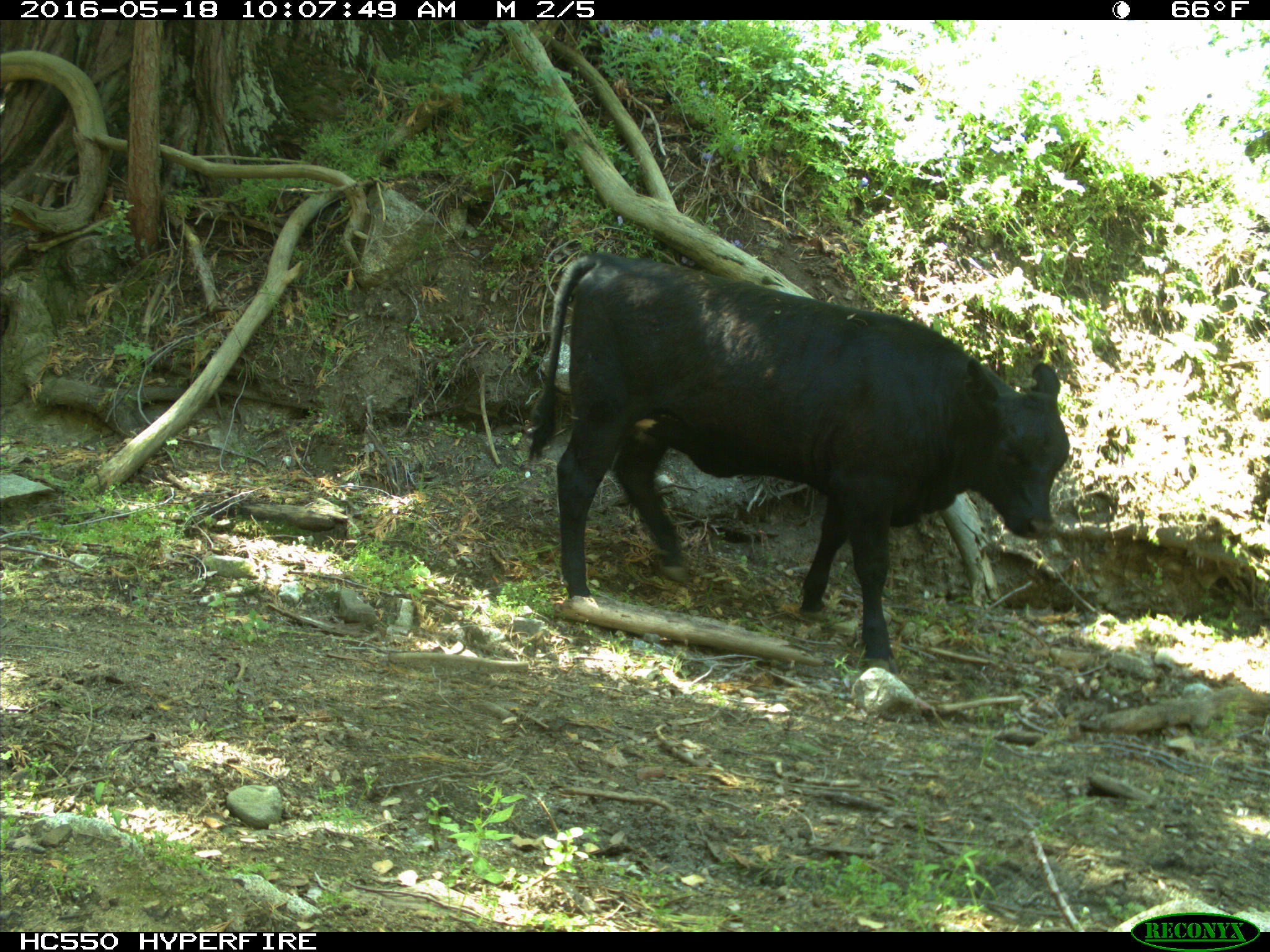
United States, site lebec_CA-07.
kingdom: Animalia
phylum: Chordata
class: Mammalia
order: Artiodactyla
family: Bovidae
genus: Bos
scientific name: Bos taurus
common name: domestic cow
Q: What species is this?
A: Bos taurus (domestic cow).